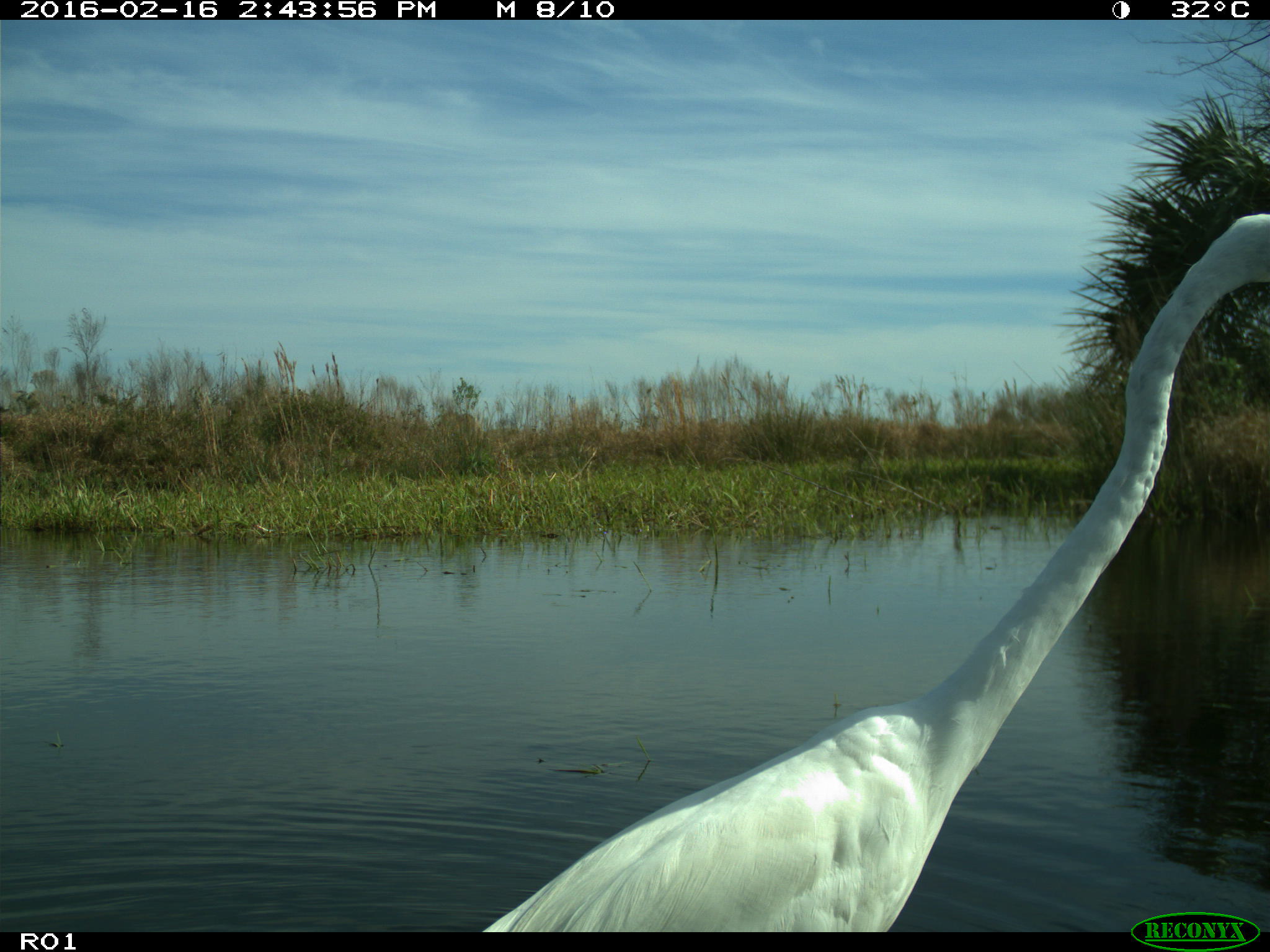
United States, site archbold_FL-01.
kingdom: Animalia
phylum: Chordata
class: Aves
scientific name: Aves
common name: birds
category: unidentified bird